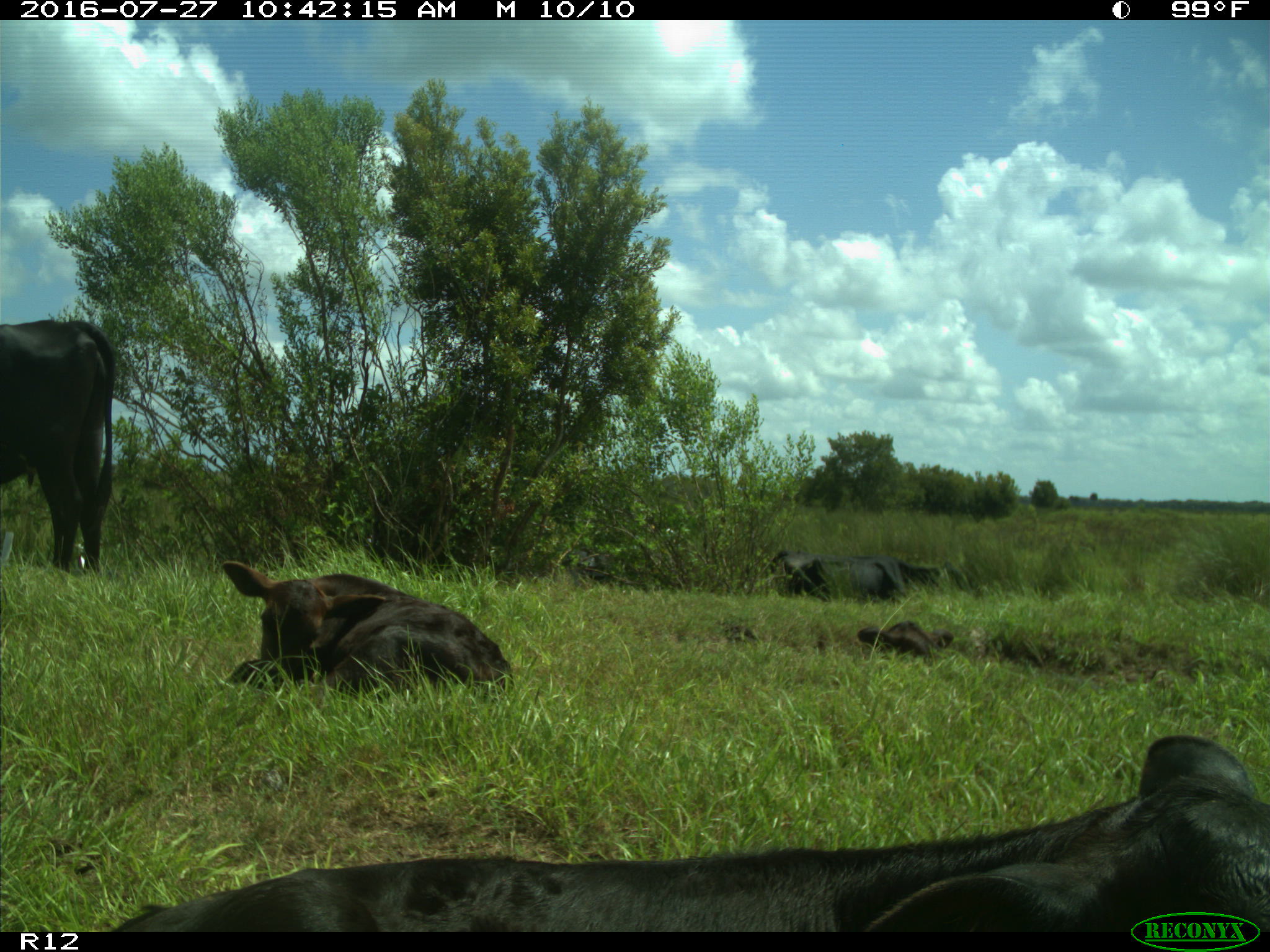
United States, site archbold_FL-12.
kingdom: Animalia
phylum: Chordata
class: Mammalia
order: Artiodactyla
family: Bovidae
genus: Bos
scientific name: Bos taurus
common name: domestic cow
Bos taurus (domestic cow).